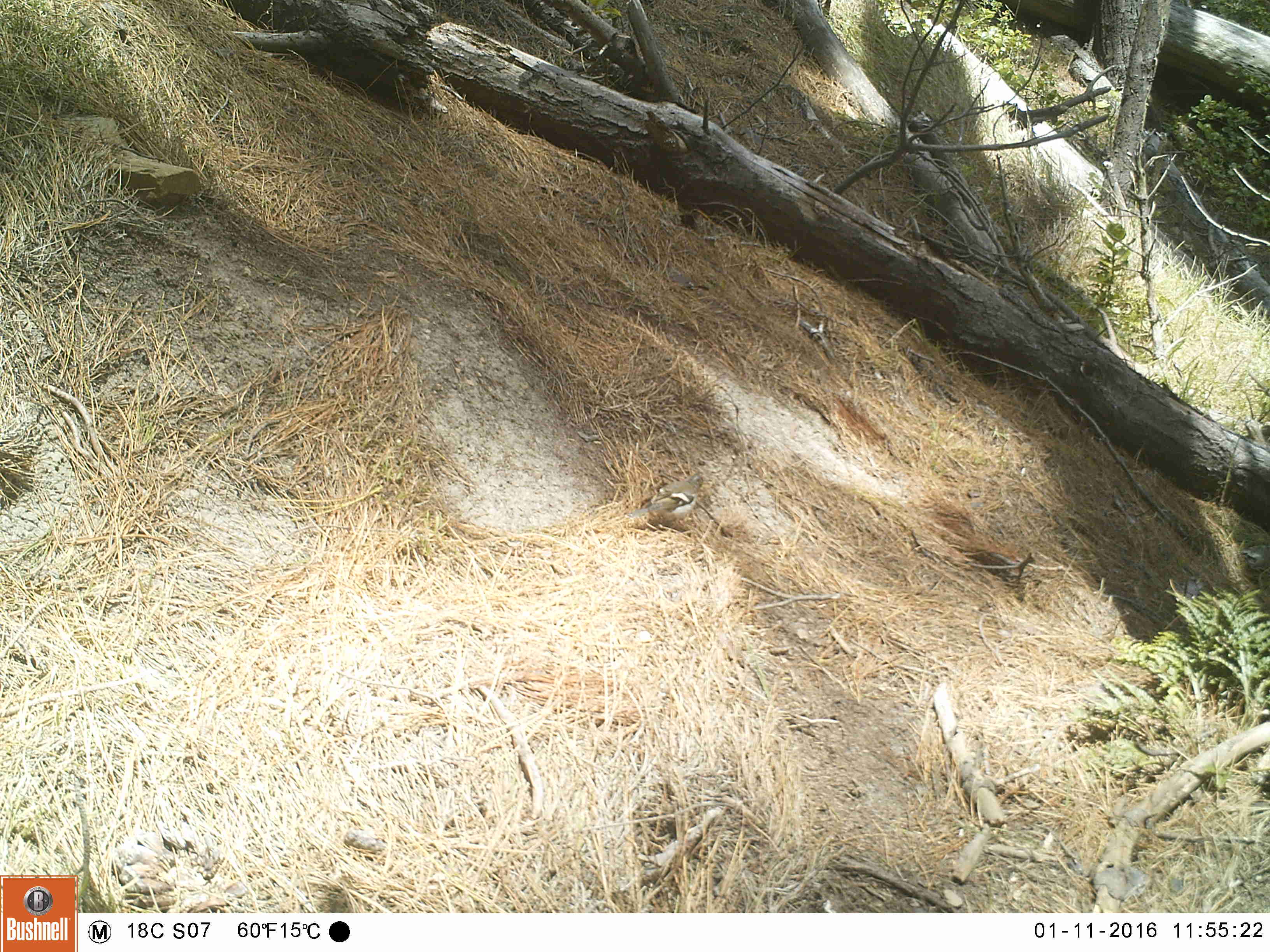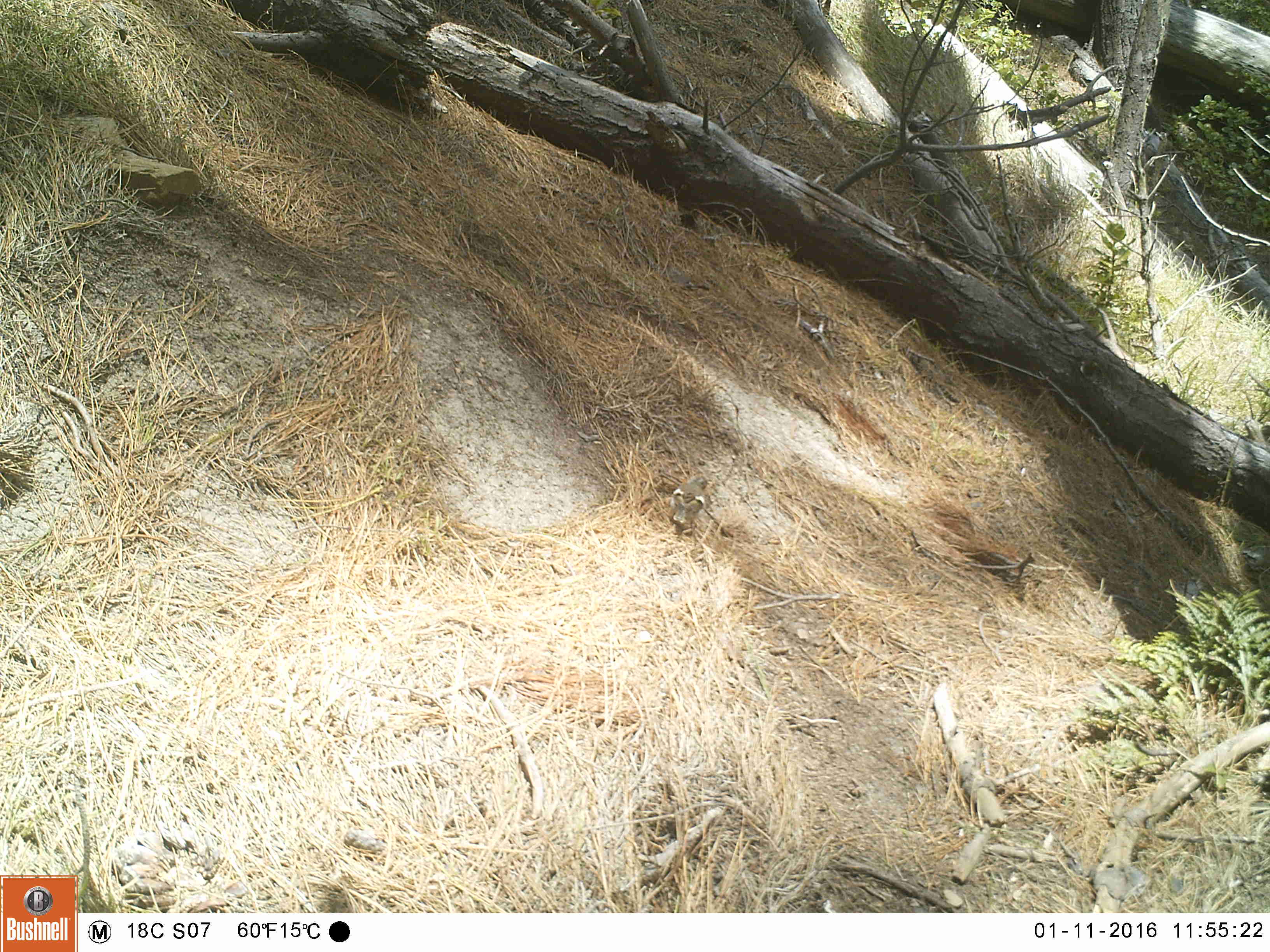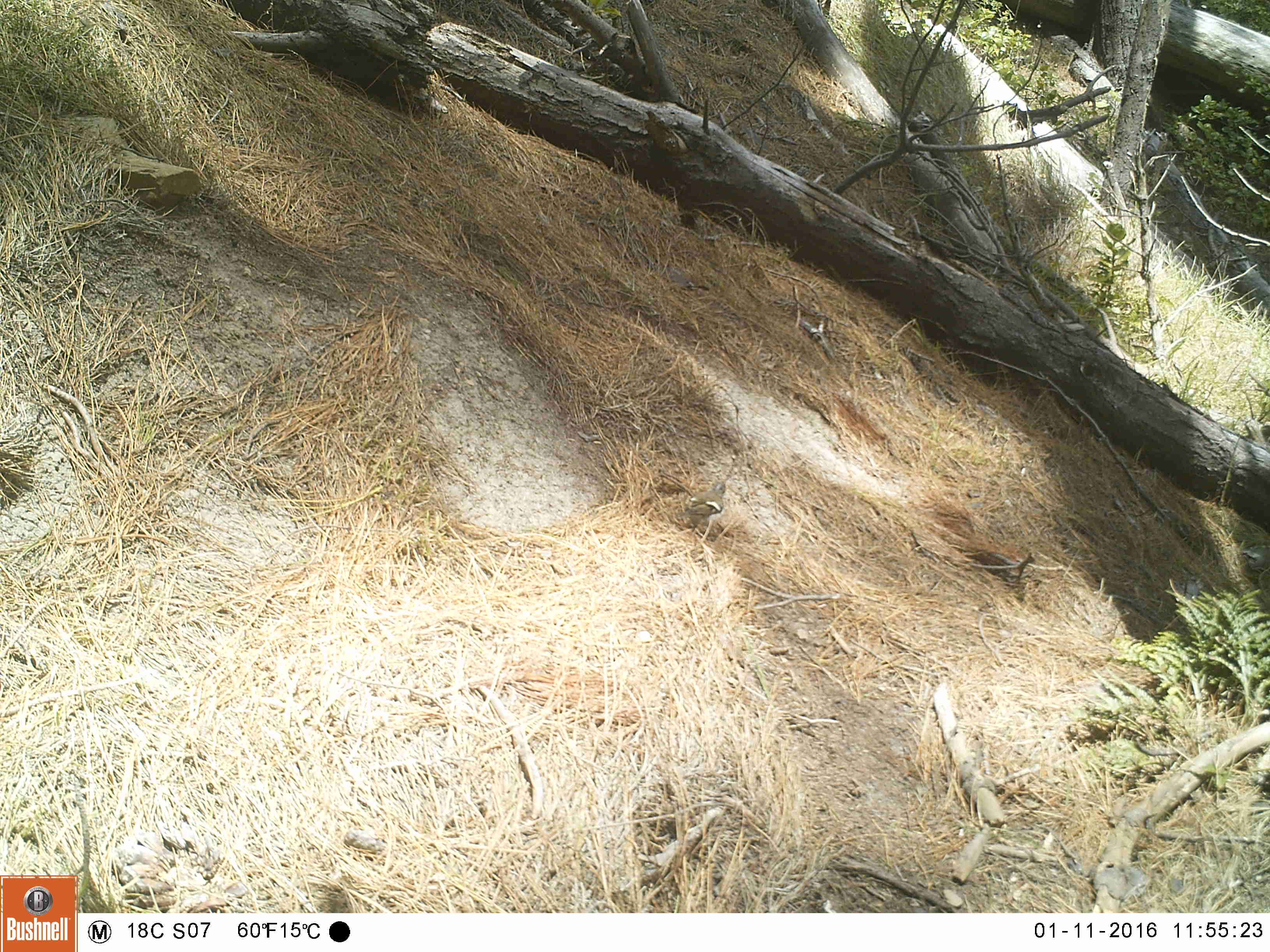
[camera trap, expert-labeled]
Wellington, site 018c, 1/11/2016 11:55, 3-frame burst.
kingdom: Animalia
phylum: Chordata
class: Aves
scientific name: Aves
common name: bird